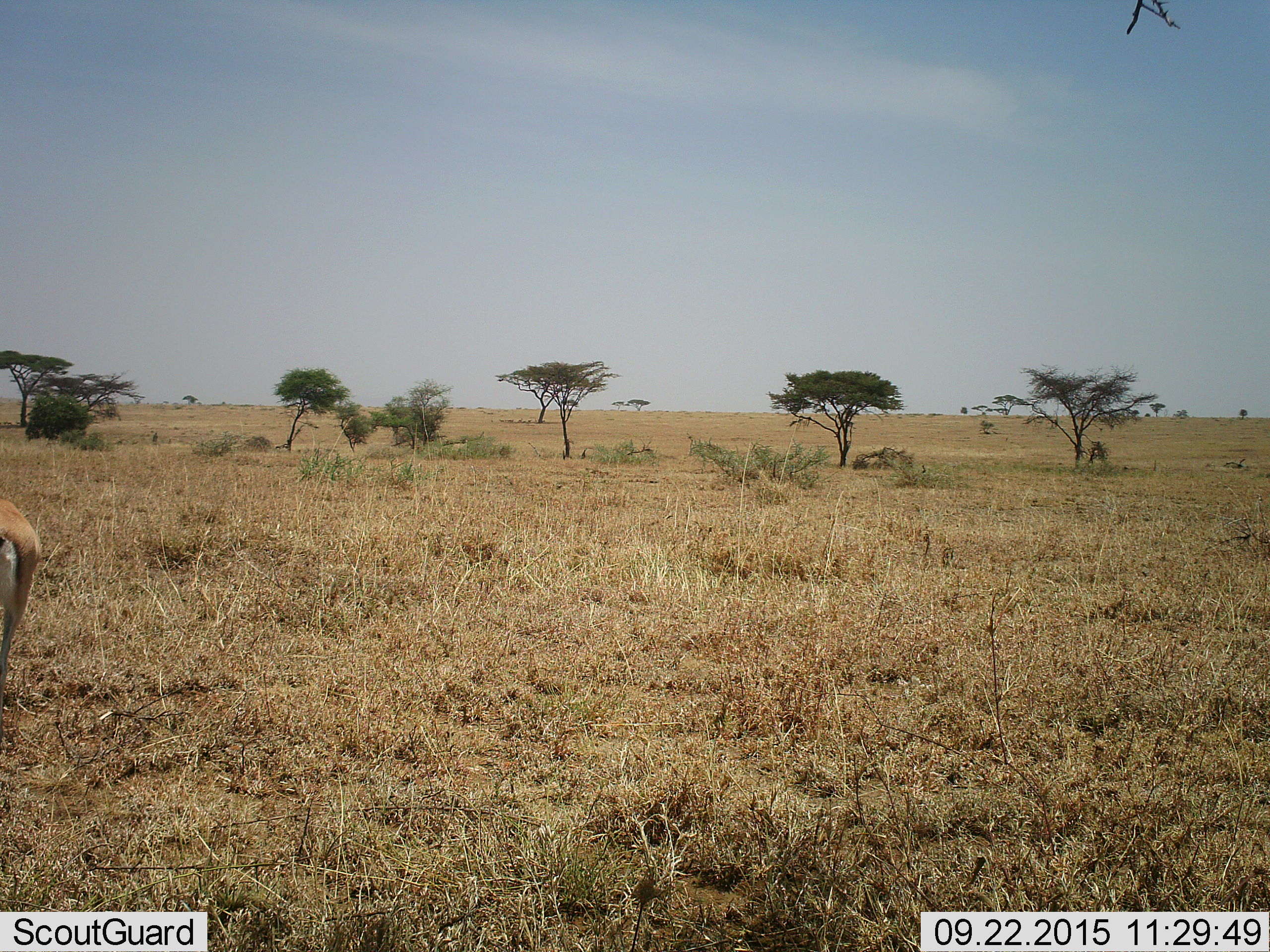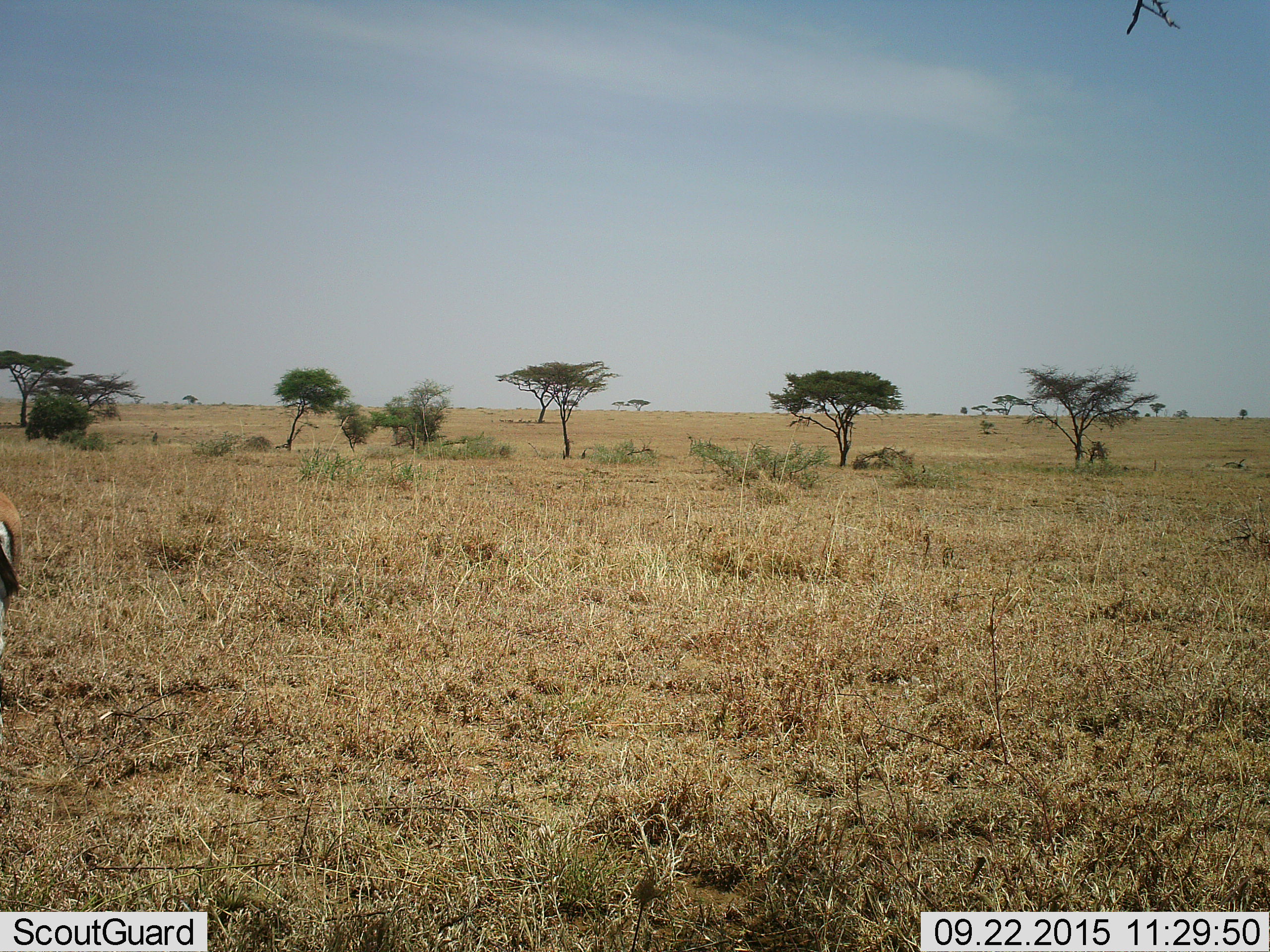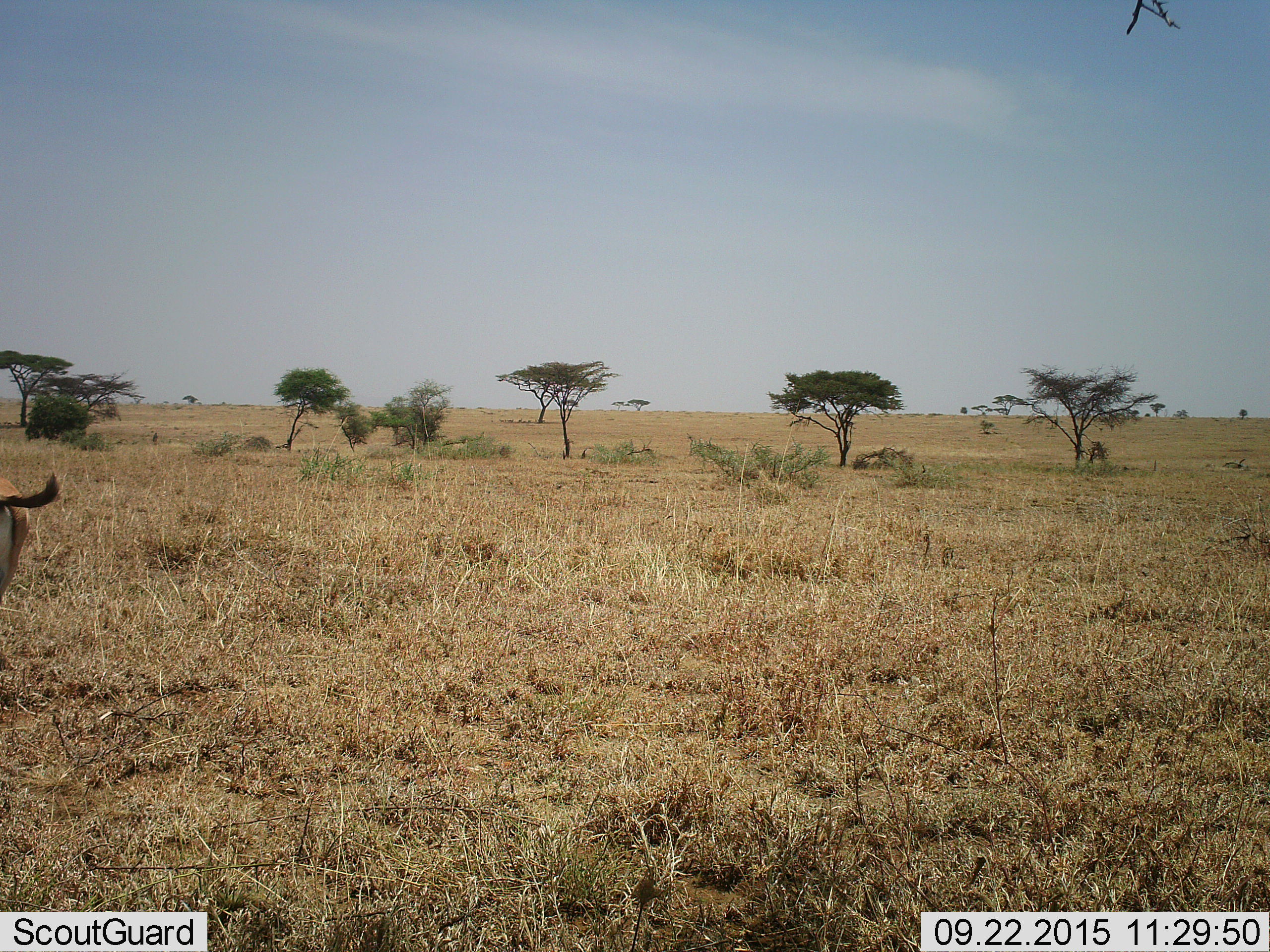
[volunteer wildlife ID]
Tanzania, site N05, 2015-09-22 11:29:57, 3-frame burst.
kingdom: Animalia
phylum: Chordata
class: Mammalia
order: Artiodactyla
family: Bovidae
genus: Eudorcas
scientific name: Eudorcas thomsonii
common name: thomson's gazelle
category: gazellethomsons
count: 1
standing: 100%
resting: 0%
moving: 0%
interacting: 0%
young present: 0%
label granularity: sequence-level